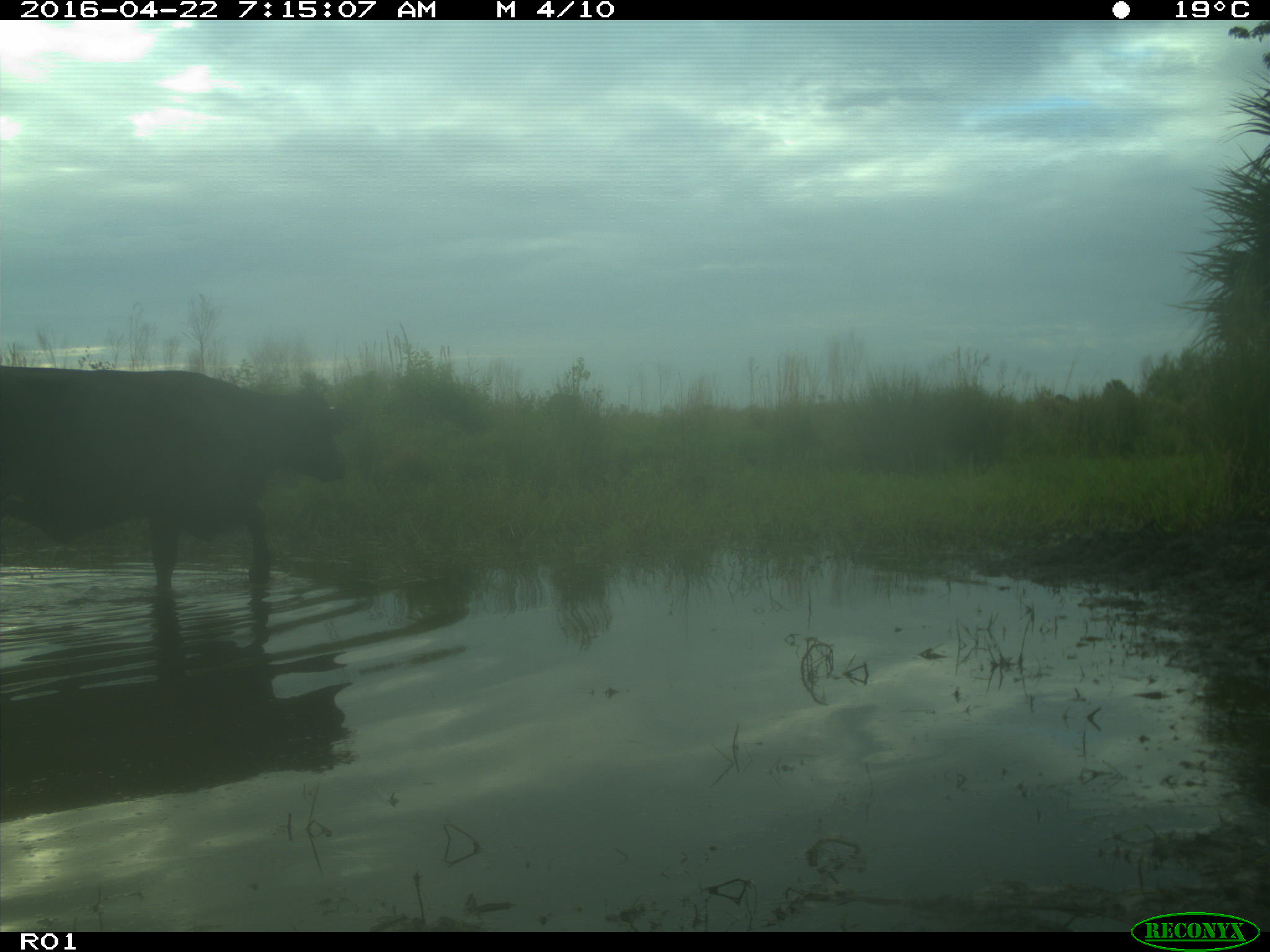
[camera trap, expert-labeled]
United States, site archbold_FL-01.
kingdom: Animalia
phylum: Chordata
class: Mammalia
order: Artiodactyla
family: Bovidae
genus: Bos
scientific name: Bos taurus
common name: domestic cow